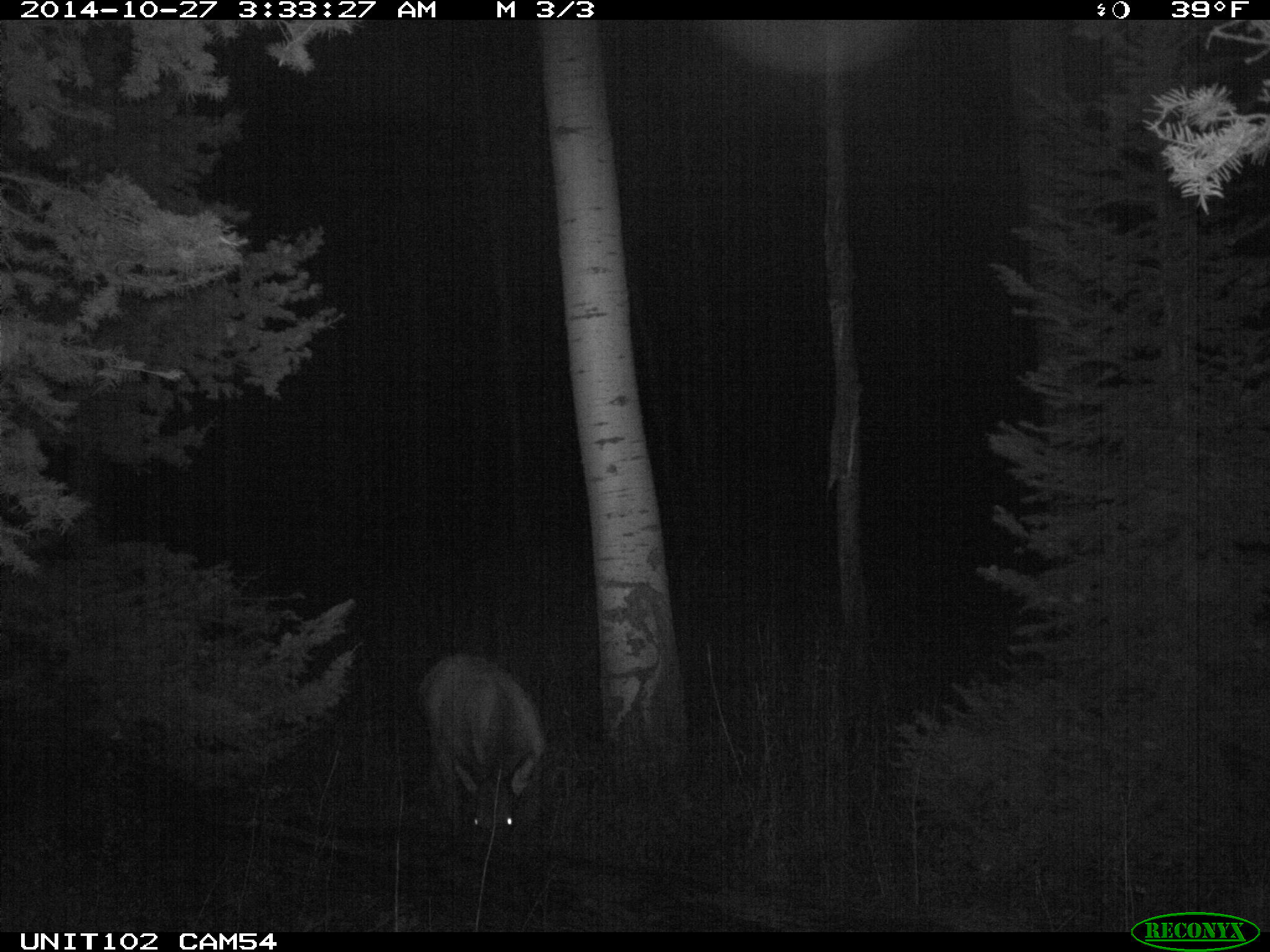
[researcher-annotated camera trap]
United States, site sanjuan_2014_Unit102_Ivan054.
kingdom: Animalia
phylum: Chordata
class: Mammalia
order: Artiodactyla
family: Cervidae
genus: Cervus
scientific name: Cervus elaphus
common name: red deer